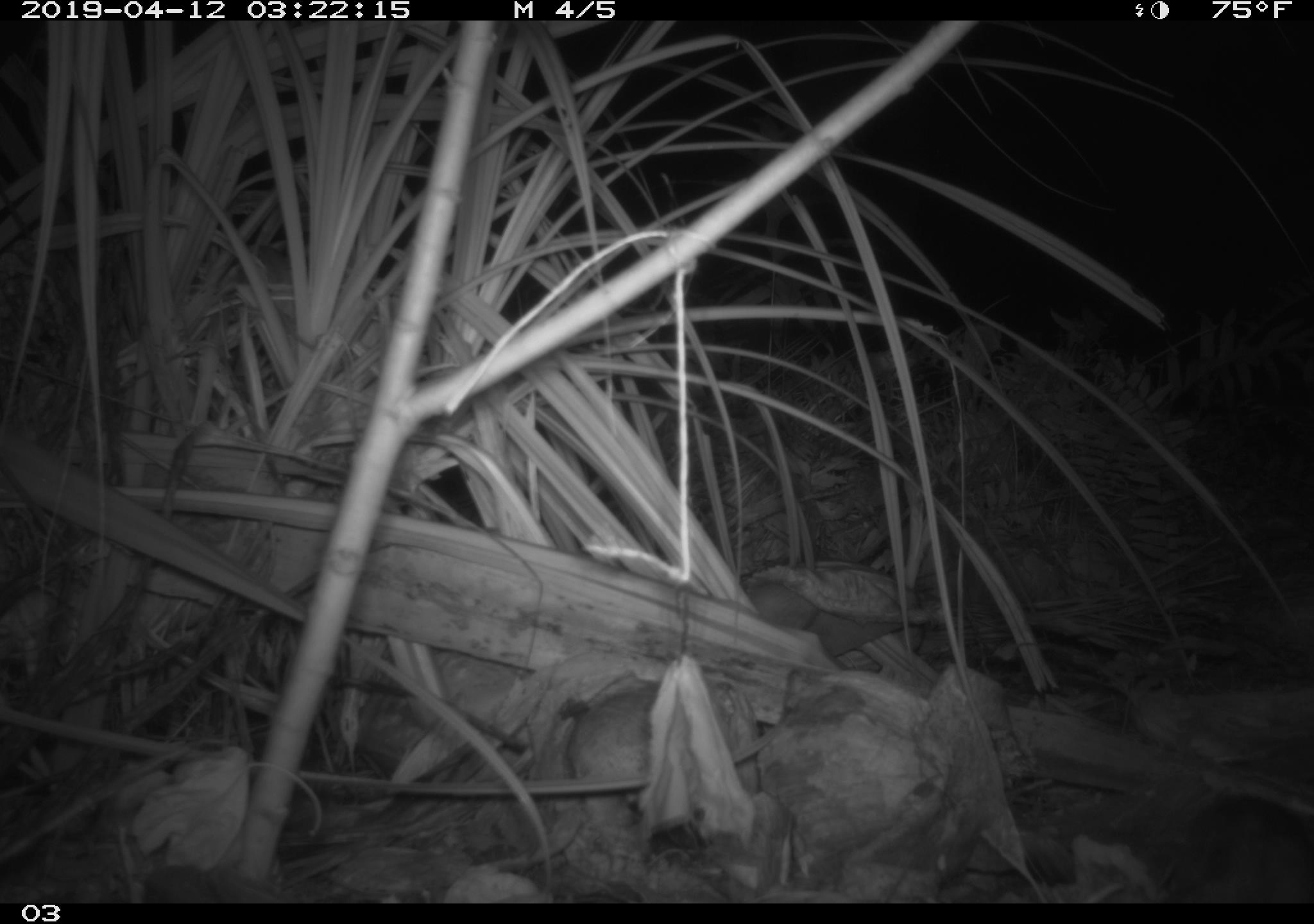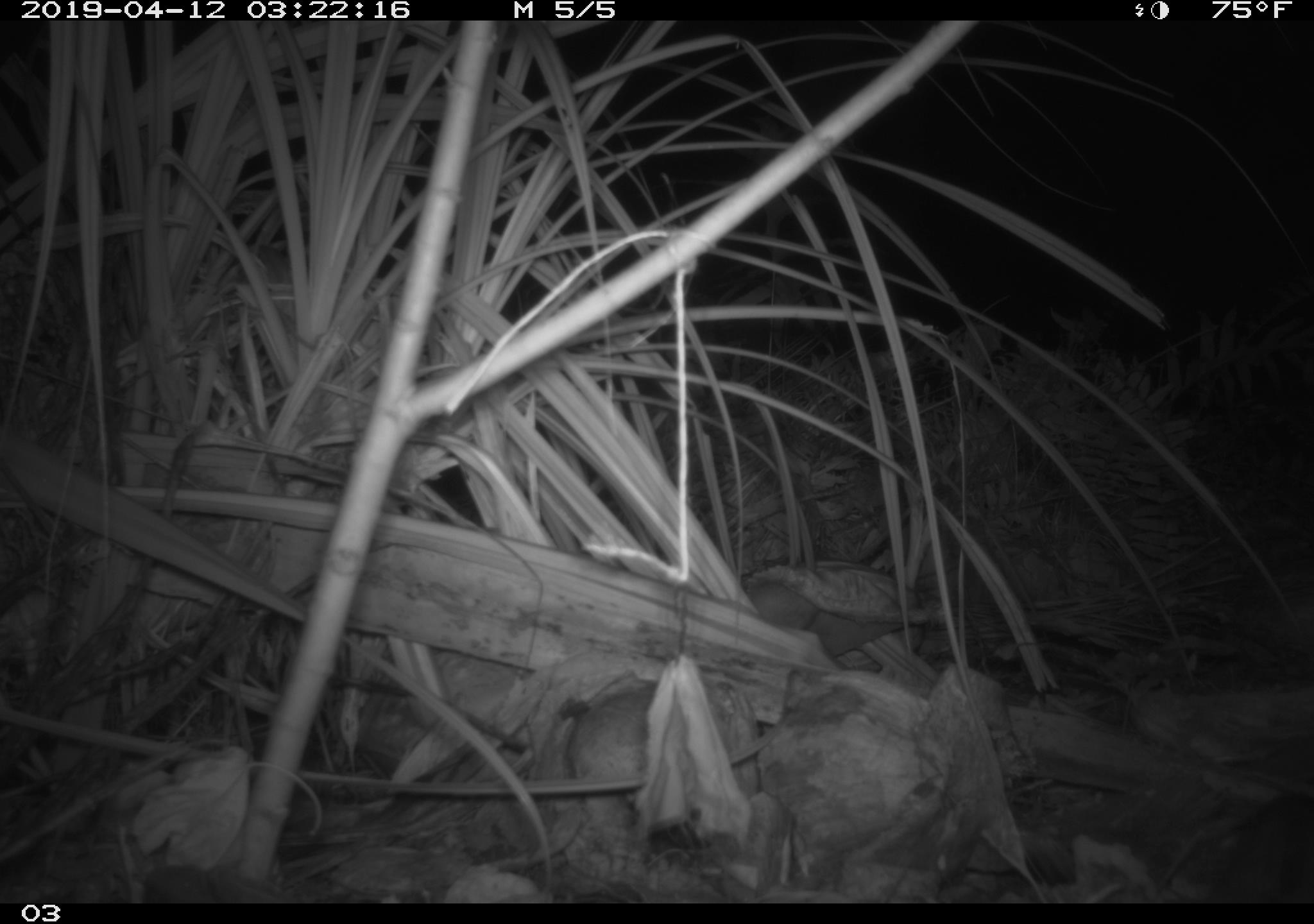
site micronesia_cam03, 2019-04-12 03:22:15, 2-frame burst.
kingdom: Animalia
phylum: Chordata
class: Mammalia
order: Rodentia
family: Muridae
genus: Rattus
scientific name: Rattus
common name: rat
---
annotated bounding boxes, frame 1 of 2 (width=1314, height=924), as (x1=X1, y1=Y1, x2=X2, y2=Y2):
rat: (x1=1172, y1=797, x2=1314, y2=905)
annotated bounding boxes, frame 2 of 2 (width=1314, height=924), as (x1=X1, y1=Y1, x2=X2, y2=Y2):
rat: (x1=1206, y1=791, x2=1314, y2=902)